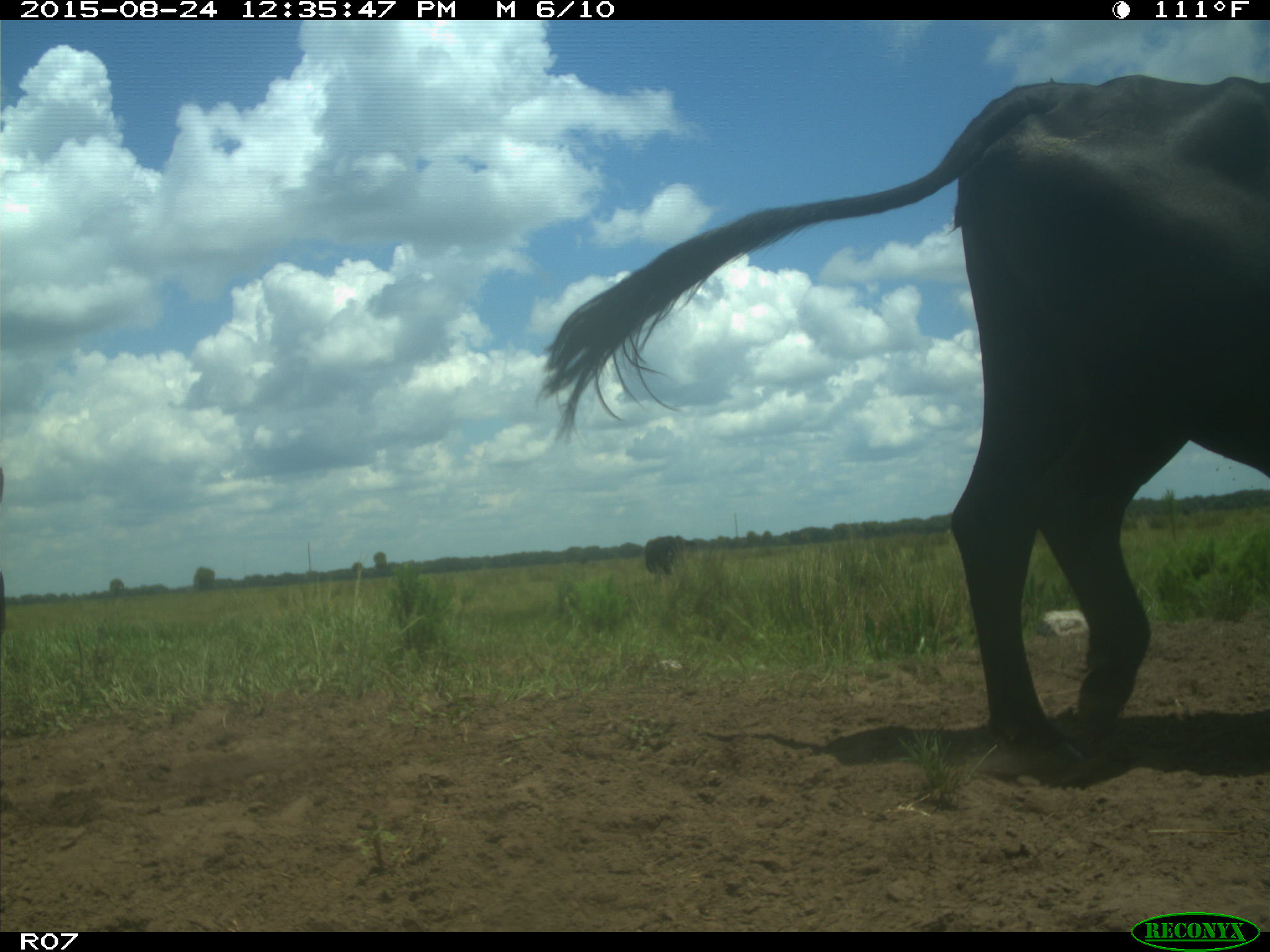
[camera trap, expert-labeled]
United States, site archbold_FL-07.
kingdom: Animalia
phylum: Chordata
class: Mammalia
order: Artiodactyla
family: Bovidae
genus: Bos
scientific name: Bos taurus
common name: domestic cow